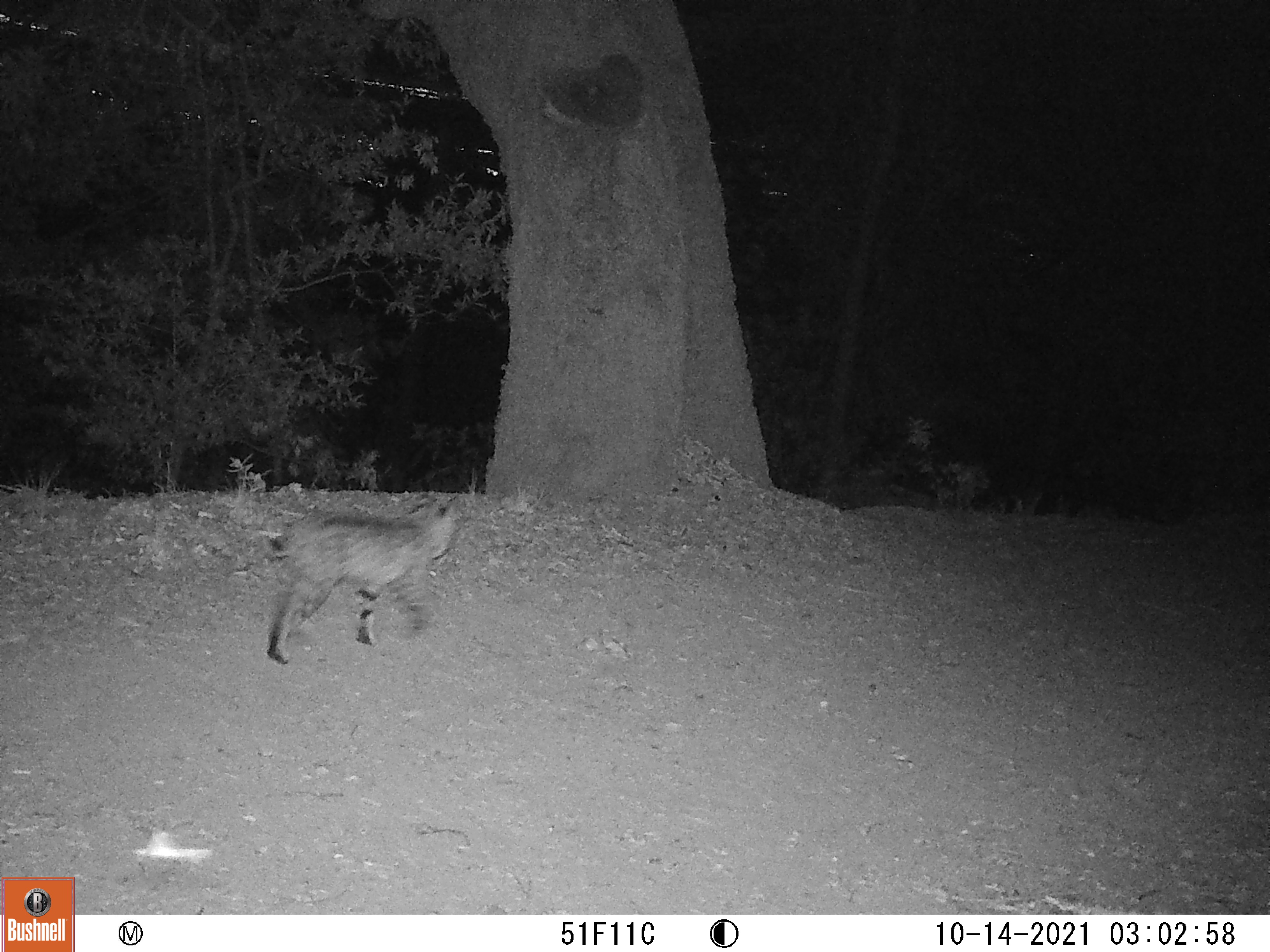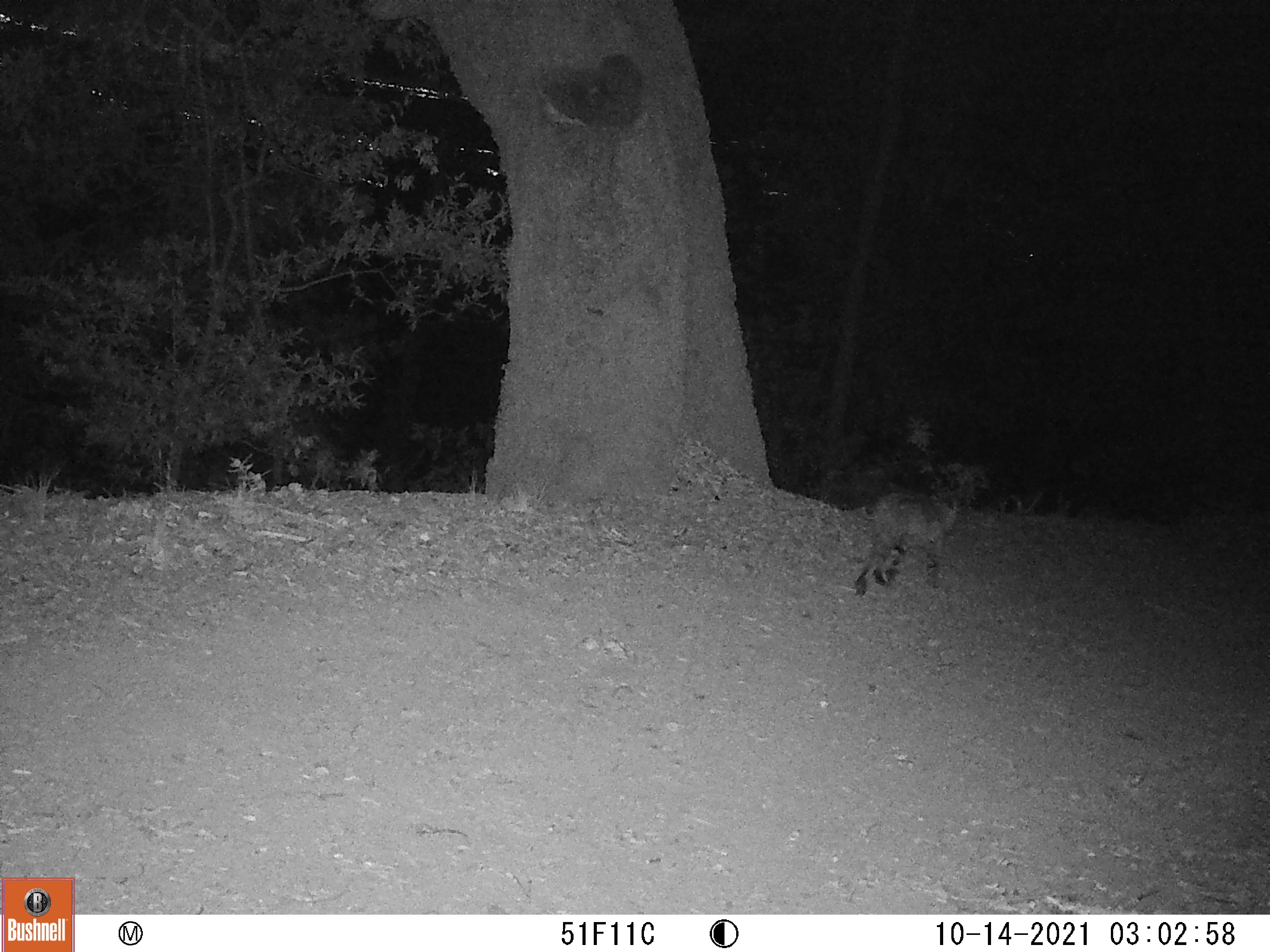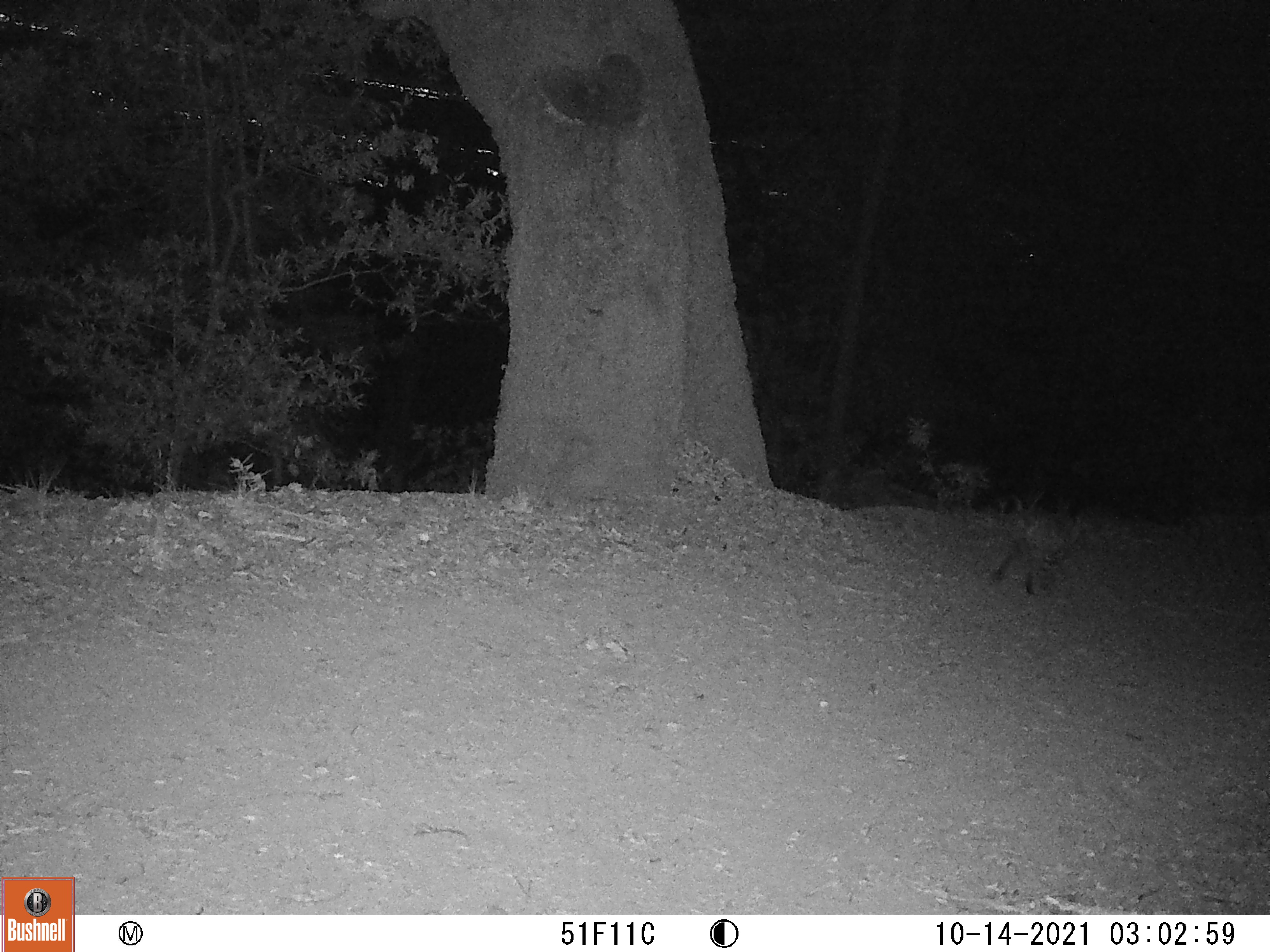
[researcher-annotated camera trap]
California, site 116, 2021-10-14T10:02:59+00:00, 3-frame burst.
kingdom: Animalia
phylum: Chordata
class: Mammalia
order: Carnivora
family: Felidae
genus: Lynx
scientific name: Lynx rufus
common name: bobcat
Bobcat (Lynx rufus).